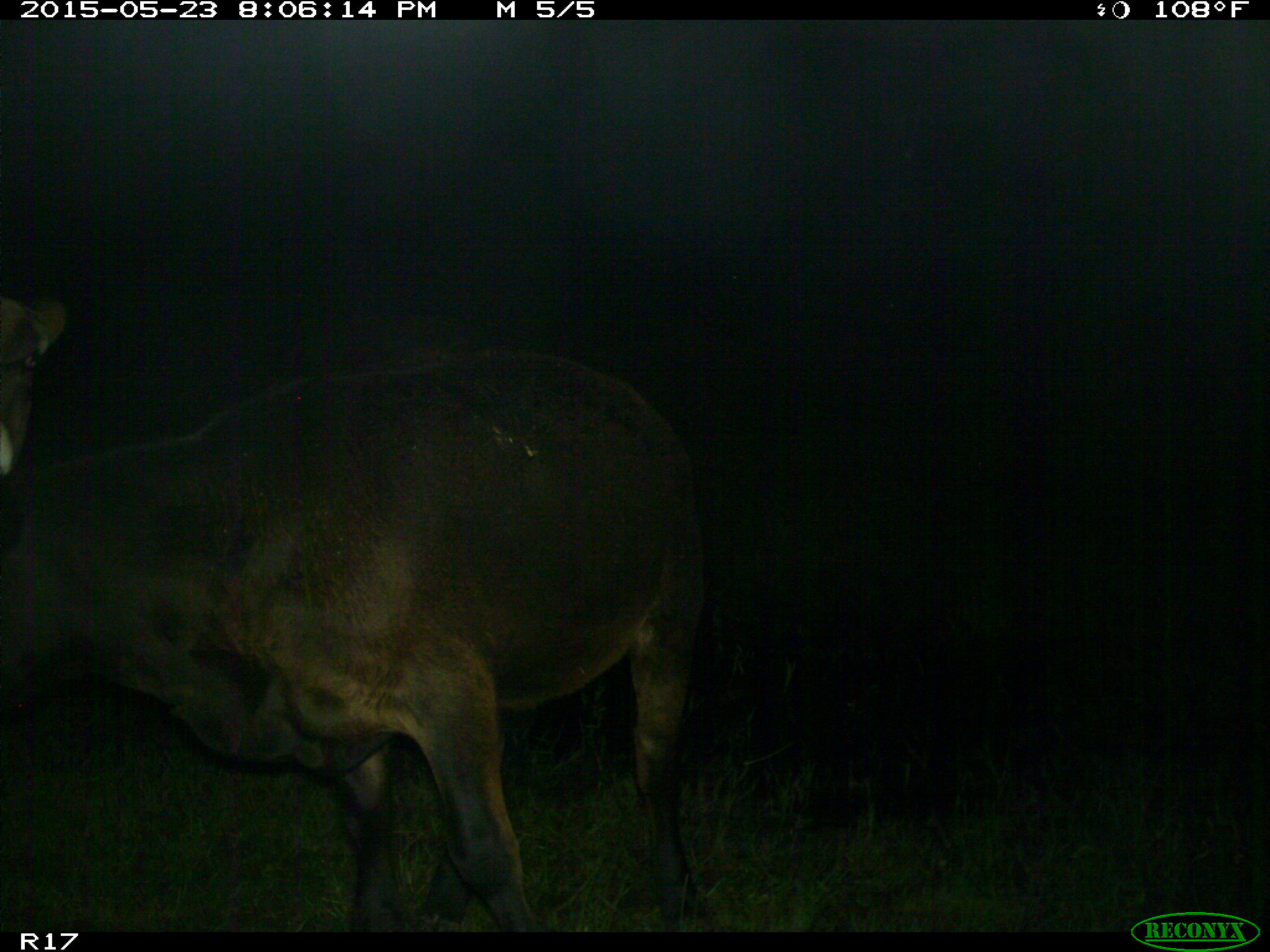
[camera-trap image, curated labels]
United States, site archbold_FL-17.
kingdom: Animalia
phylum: Chordata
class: Mammalia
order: Artiodactyla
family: Bovidae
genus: Bos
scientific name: Bos taurus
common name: domestic cow